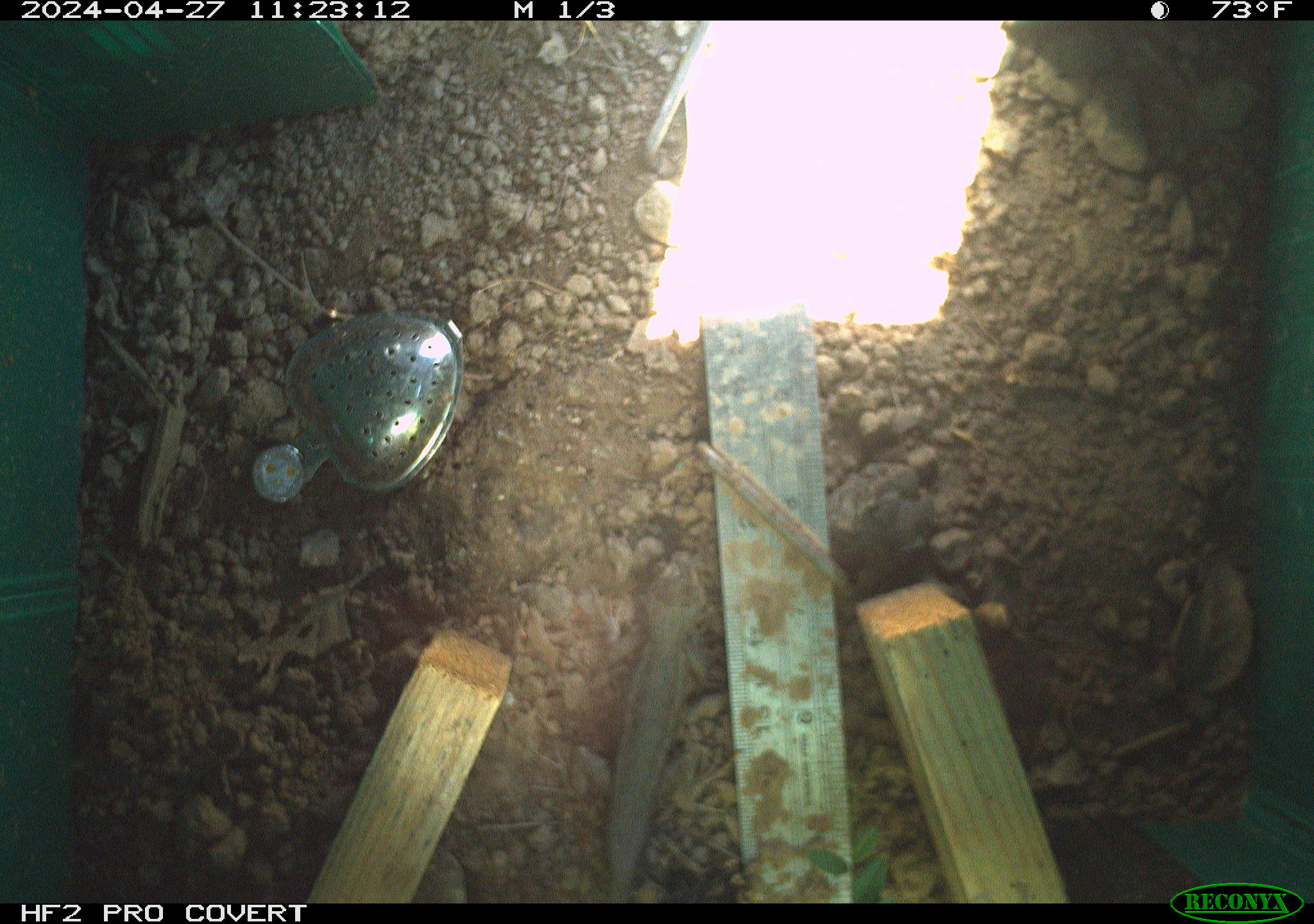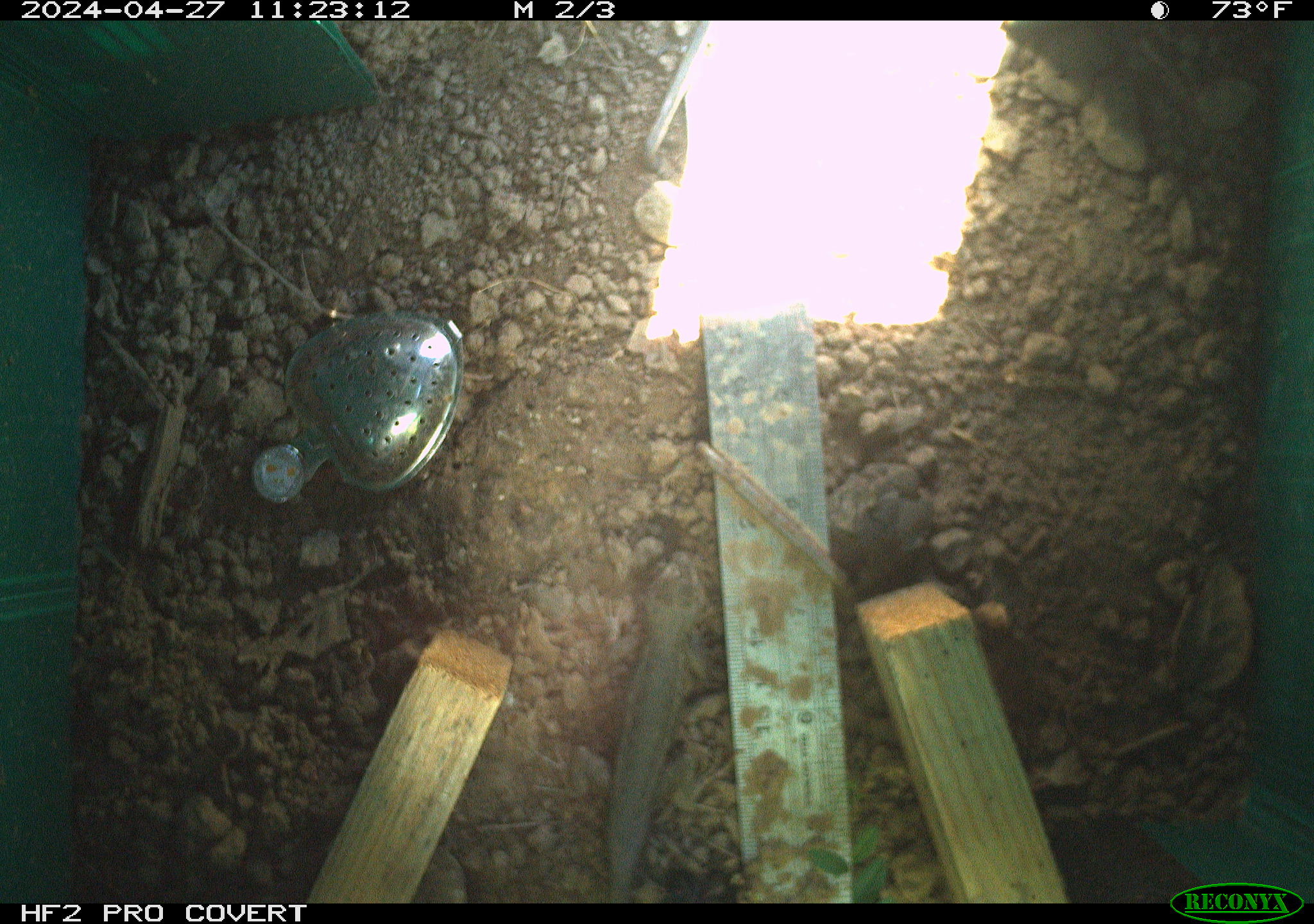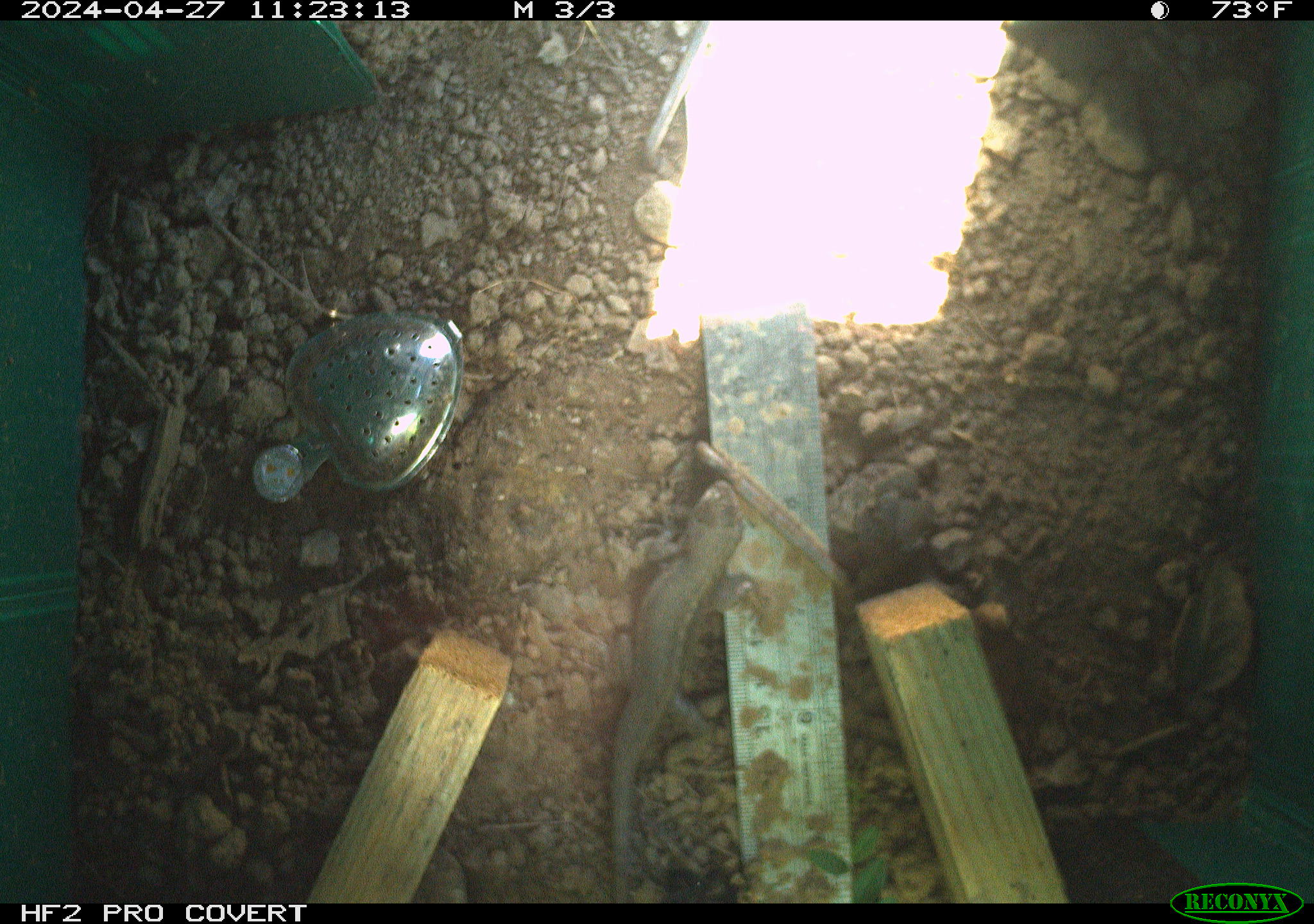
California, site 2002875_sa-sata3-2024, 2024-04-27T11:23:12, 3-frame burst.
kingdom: Animalia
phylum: Chordata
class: Reptilia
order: Squamata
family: Phrynosomatidae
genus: Sceloporus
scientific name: Sceloporus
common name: spiny lizards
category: sceloporus species